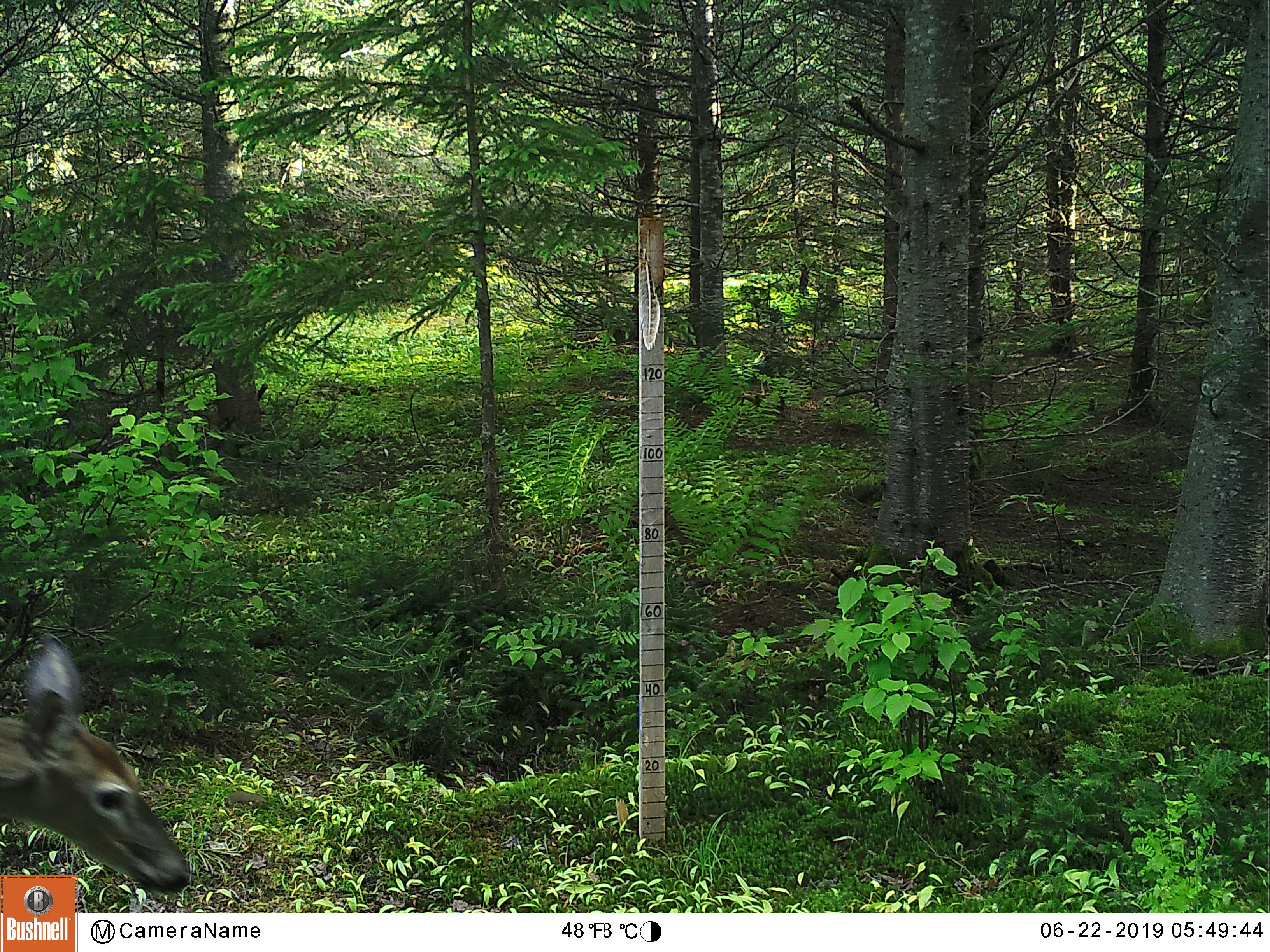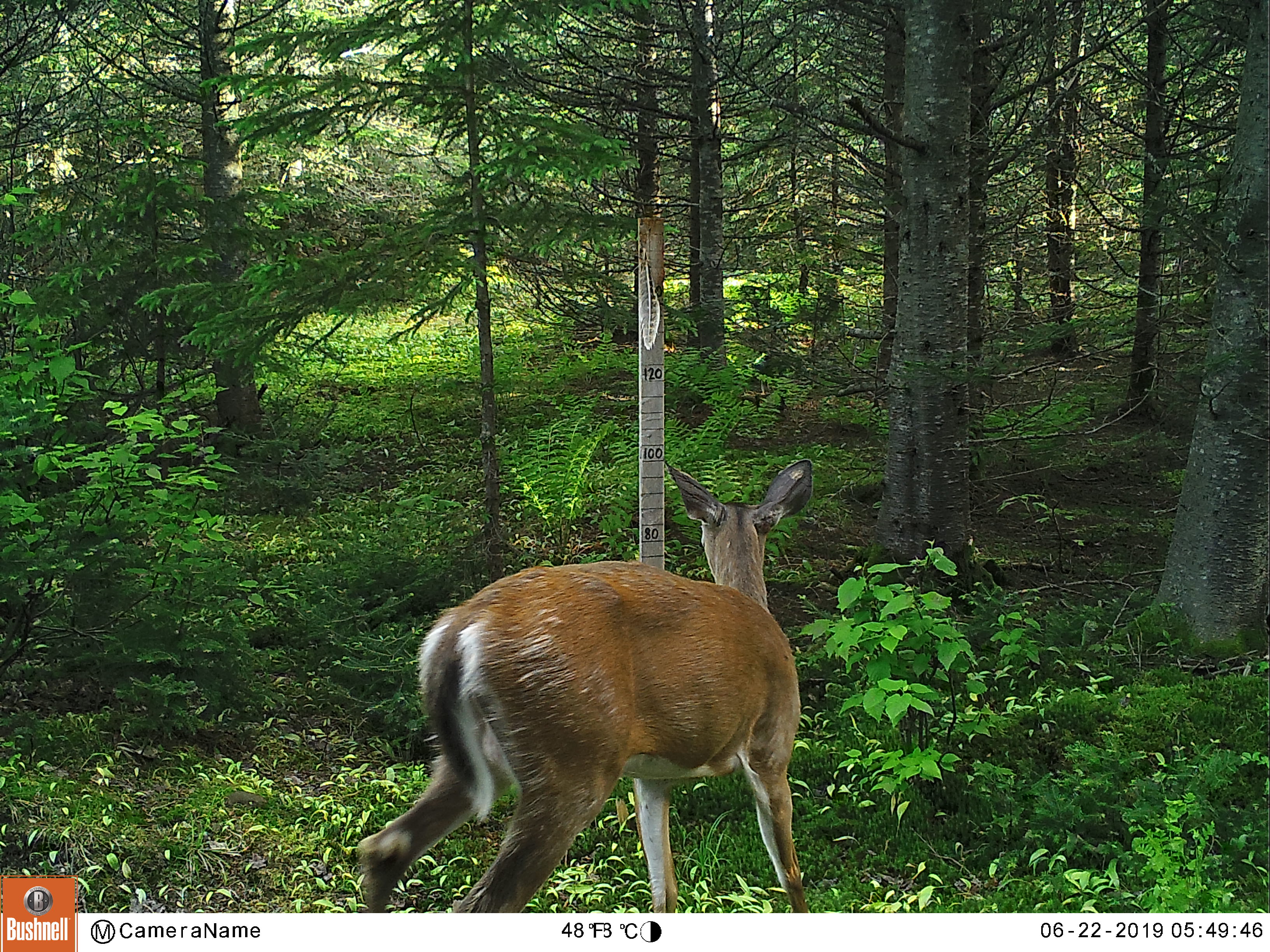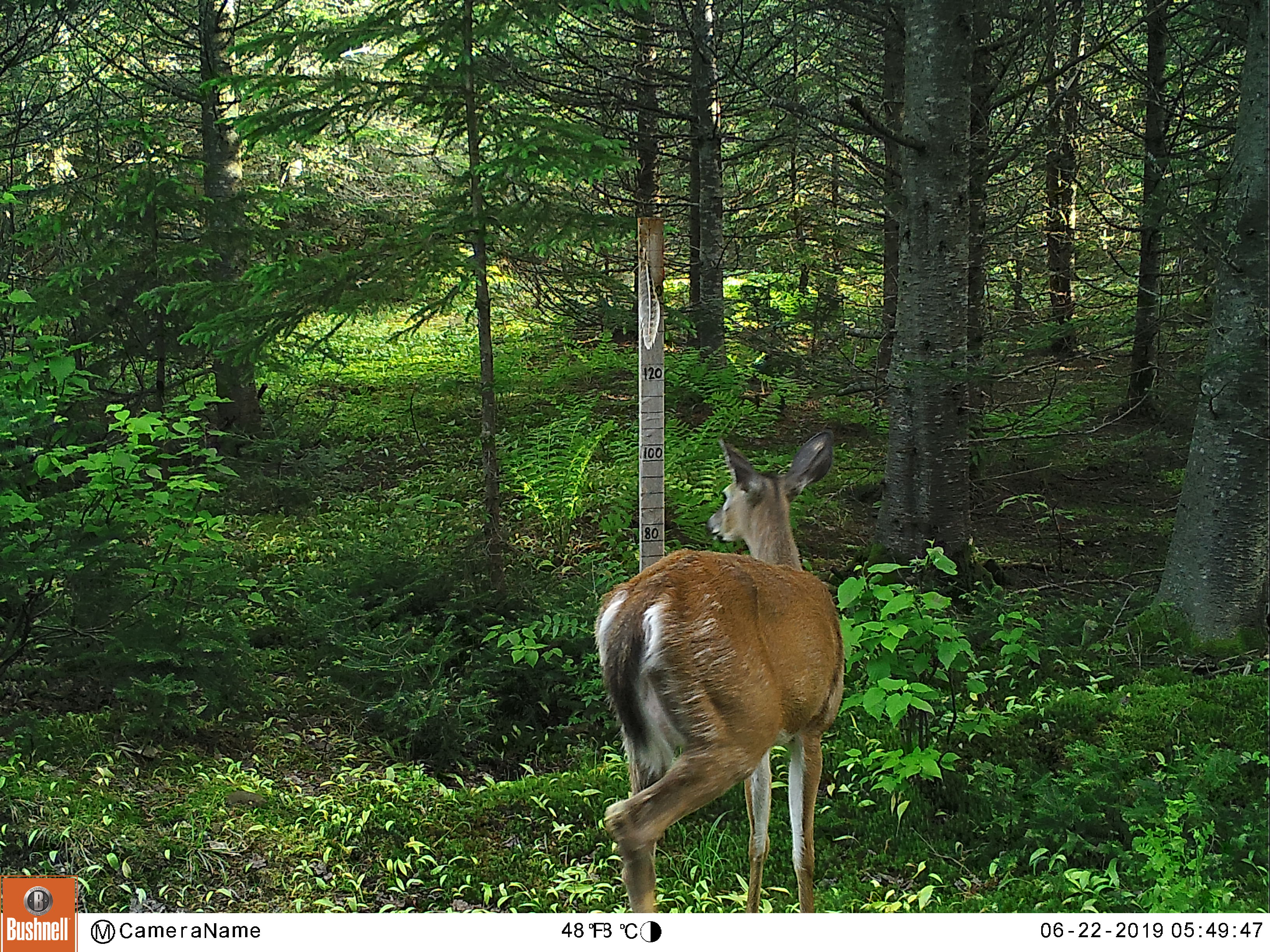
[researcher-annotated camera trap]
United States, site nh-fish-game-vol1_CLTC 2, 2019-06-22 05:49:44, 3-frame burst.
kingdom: Animalia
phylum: Chordata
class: Mammalia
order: Artiodactyla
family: Cervidae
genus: Odocoileus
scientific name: Odocoileus virginianus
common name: white-tailed deer